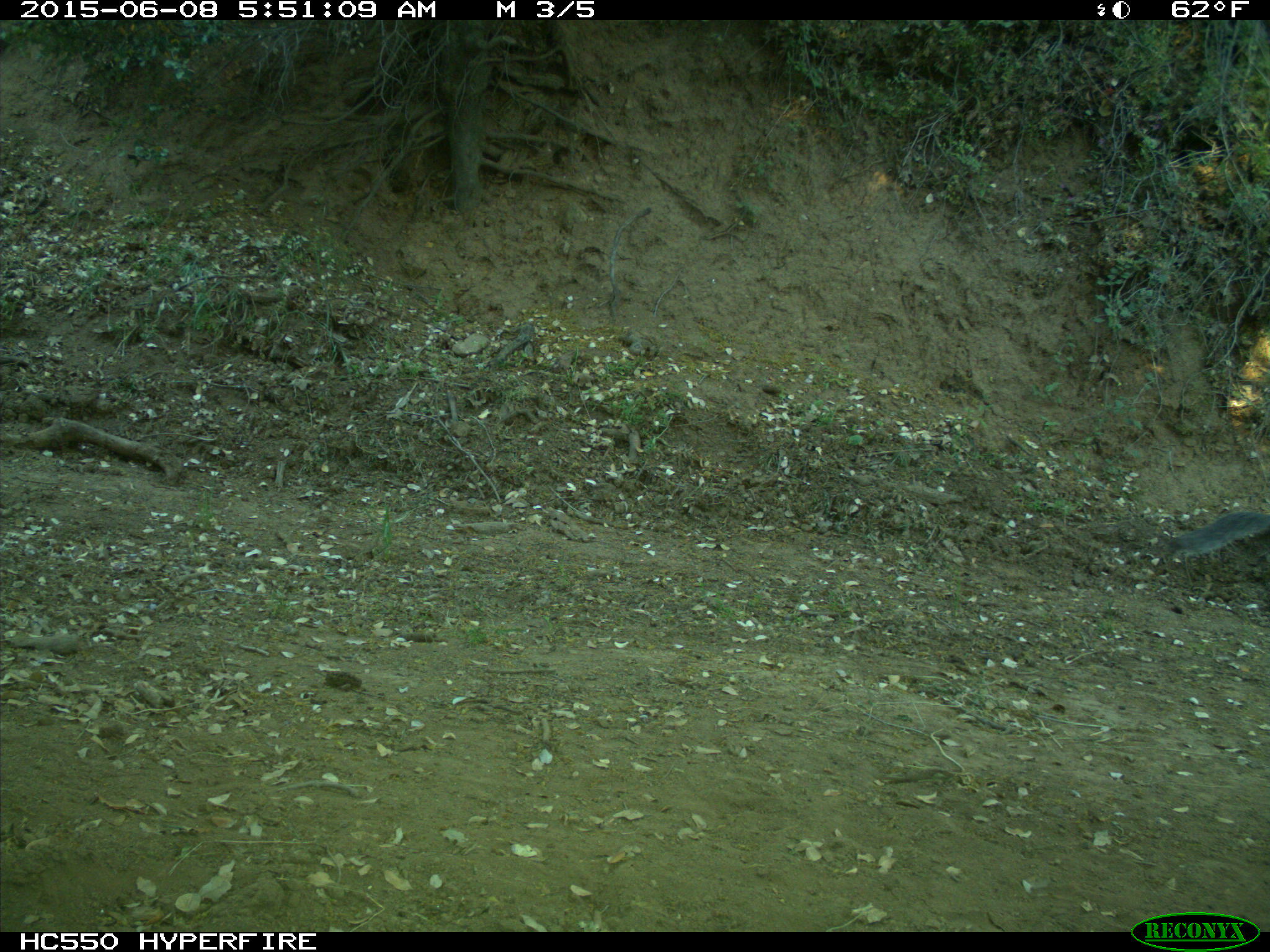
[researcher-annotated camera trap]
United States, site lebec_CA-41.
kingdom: Animalia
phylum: Chordata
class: Mammalia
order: Rodentia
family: Sciuridae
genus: Sciurus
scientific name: Sciurus carolinensis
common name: eastern gray squirrel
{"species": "Sciurus carolinensis (eastern gray squirrel)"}